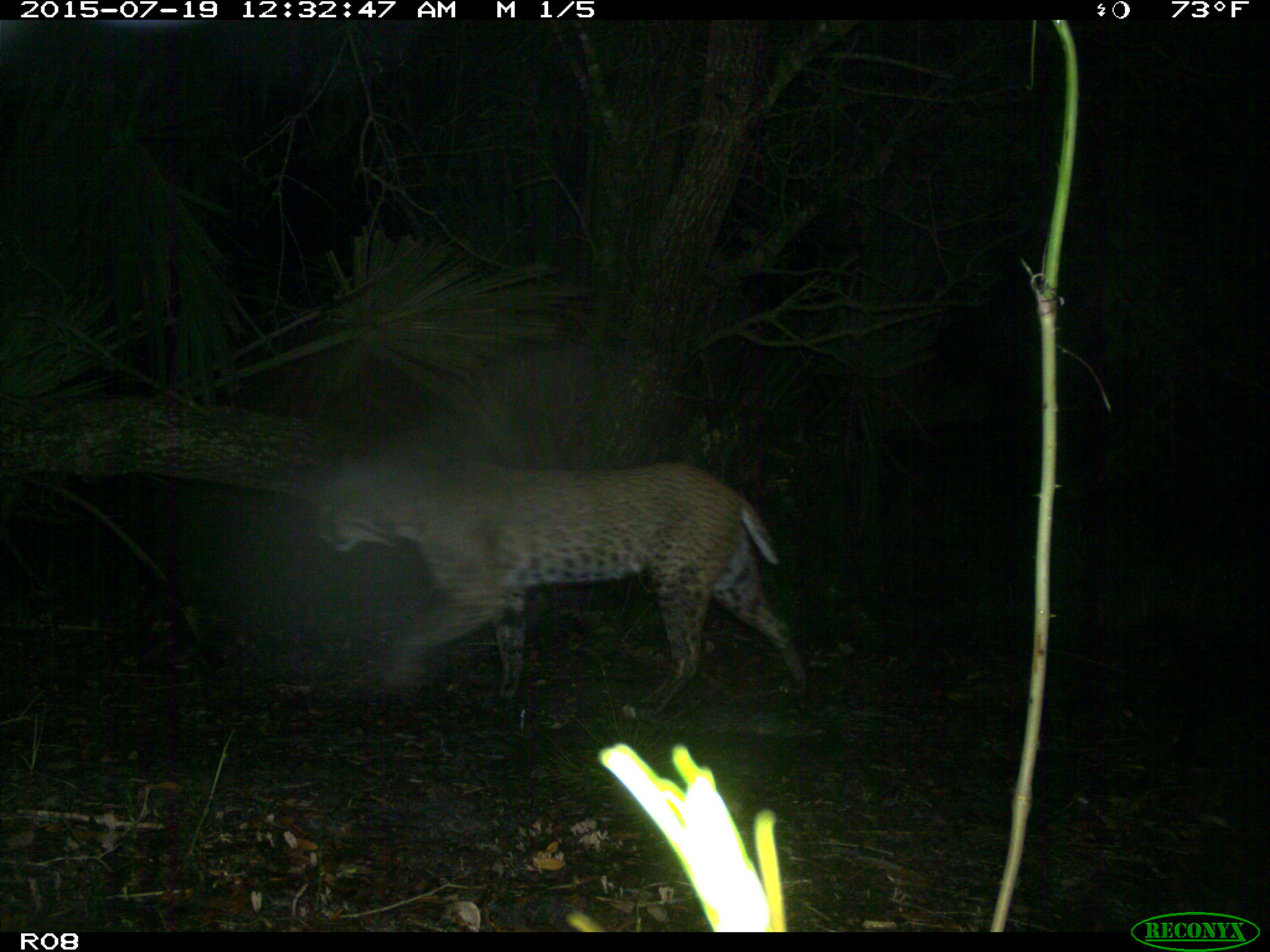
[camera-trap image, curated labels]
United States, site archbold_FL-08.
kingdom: Animalia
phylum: Chordata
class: Mammalia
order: Carnivora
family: Felidae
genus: Lynx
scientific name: Lynx rufus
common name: bobcat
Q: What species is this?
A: Lynx rufus (bobcat).